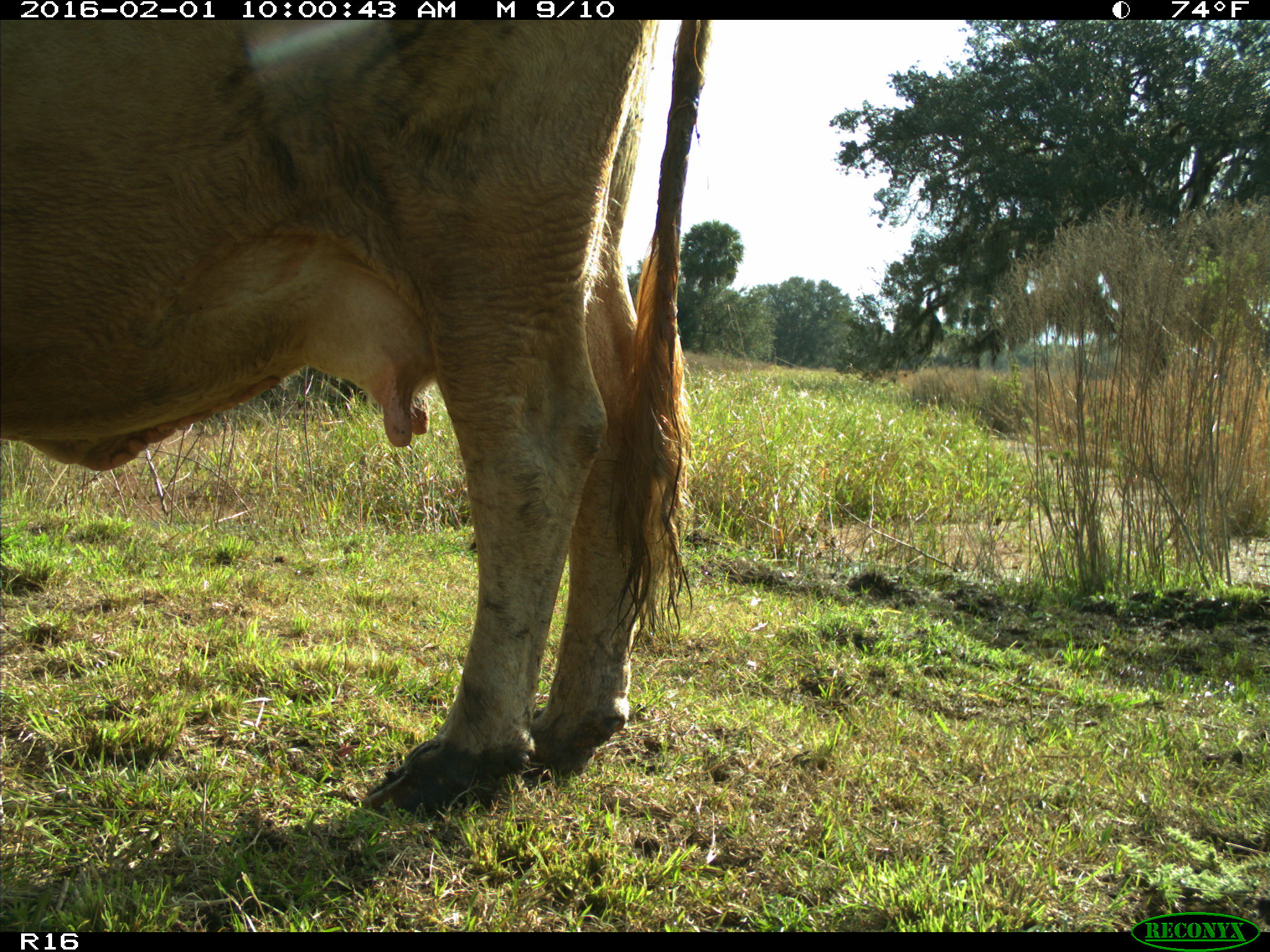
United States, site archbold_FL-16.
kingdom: Animalia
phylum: Chordata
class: Mammalia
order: Artiodactyla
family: Bovidae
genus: Bos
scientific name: Bos taurus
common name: domestic cow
Bos taurus (domestic cow).